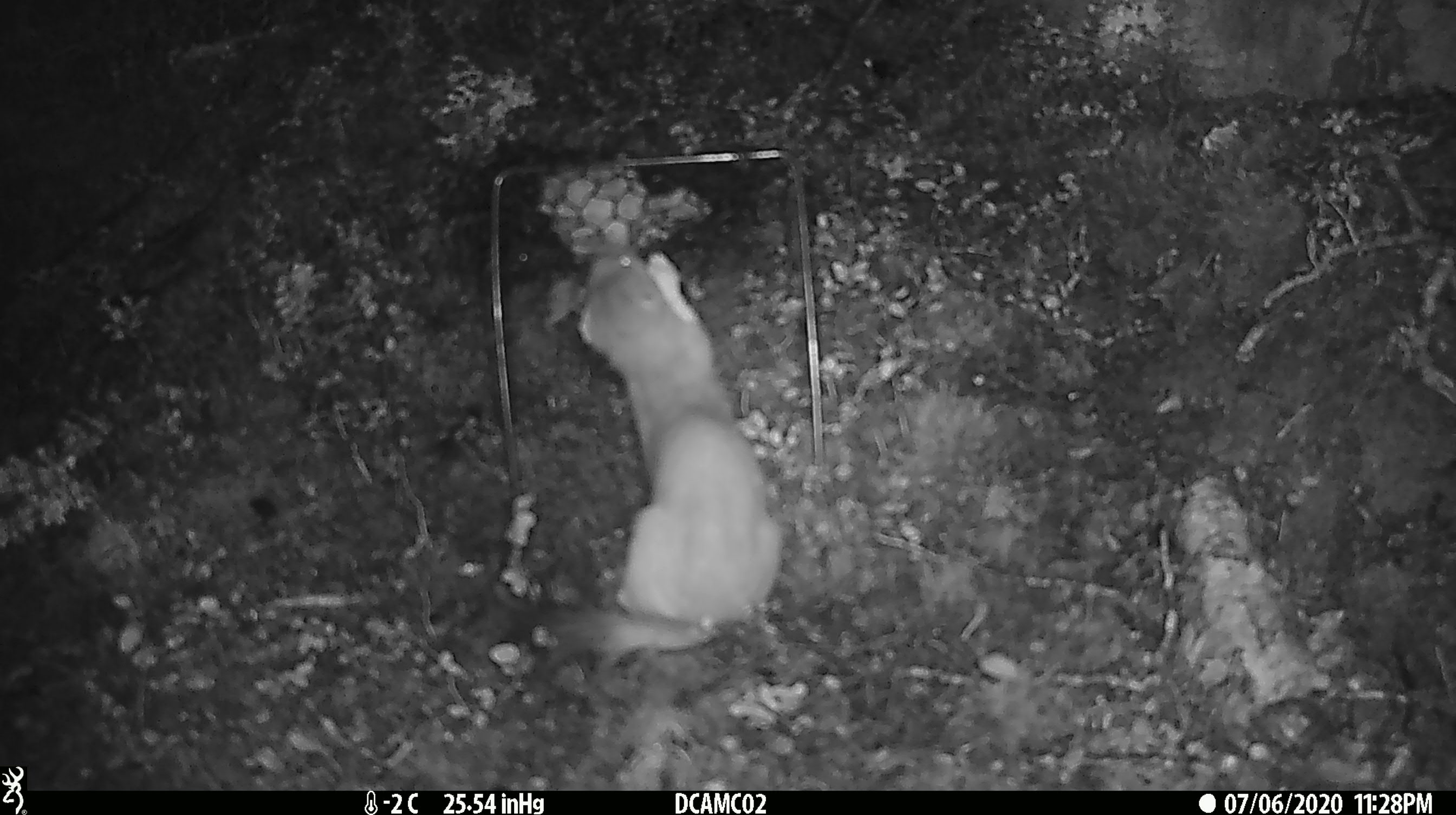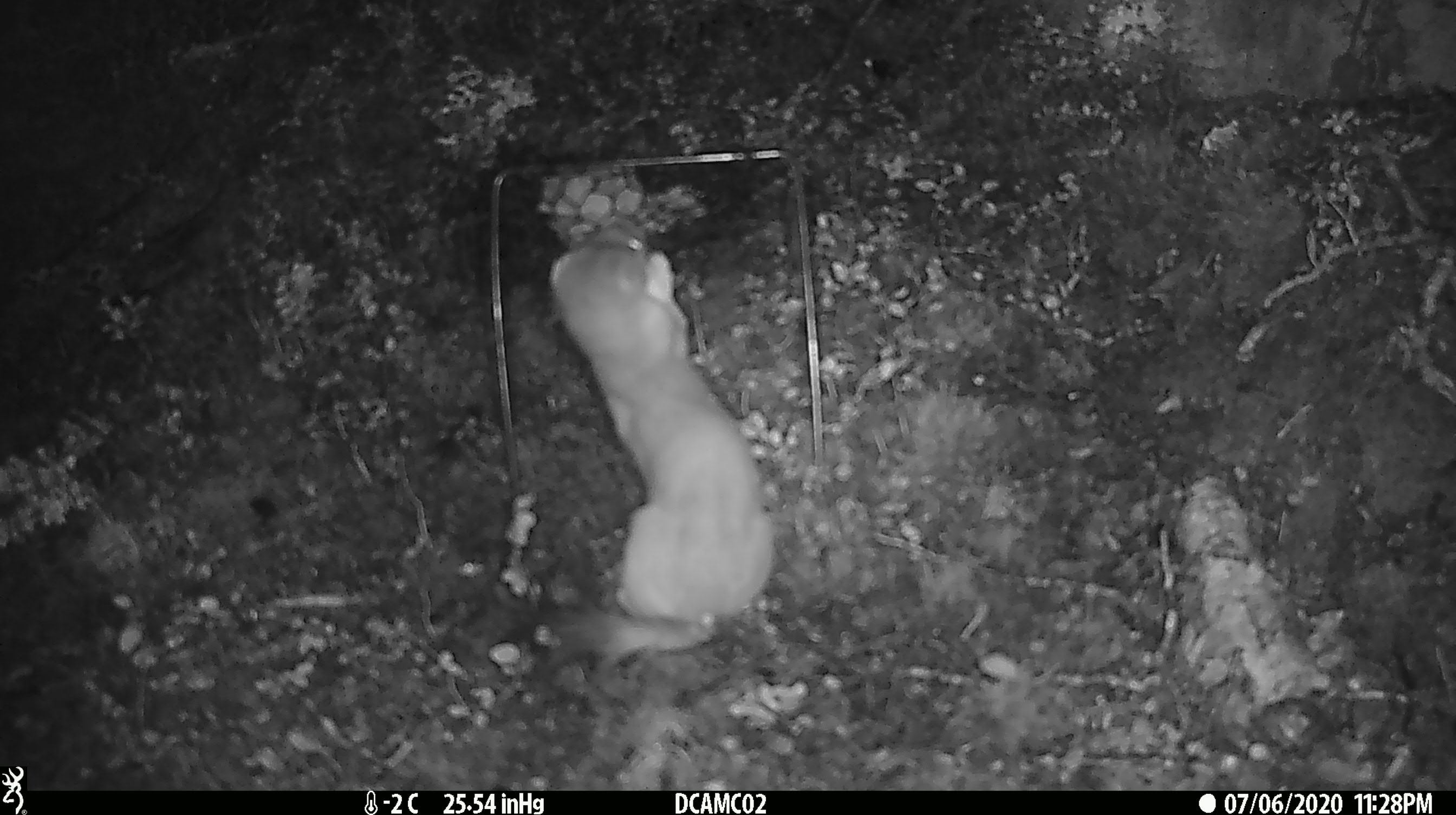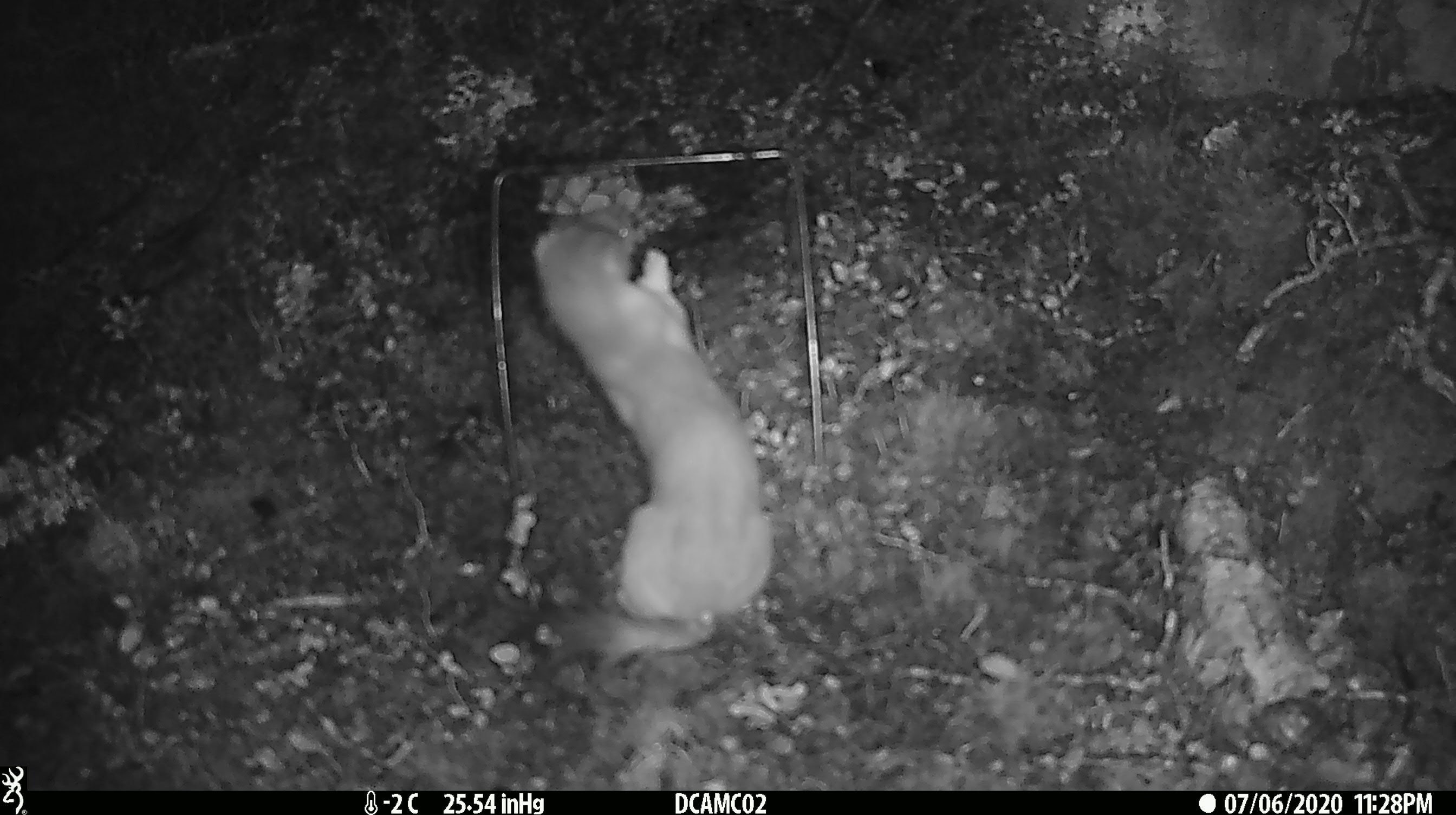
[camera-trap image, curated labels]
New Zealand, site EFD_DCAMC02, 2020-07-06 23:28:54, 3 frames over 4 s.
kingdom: Animalia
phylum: Chordata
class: Mammalia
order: Carnivora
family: Mustelidae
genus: Mustela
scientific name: Mustela erminea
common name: stoat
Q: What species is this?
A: Stoat (Mustela erminea).